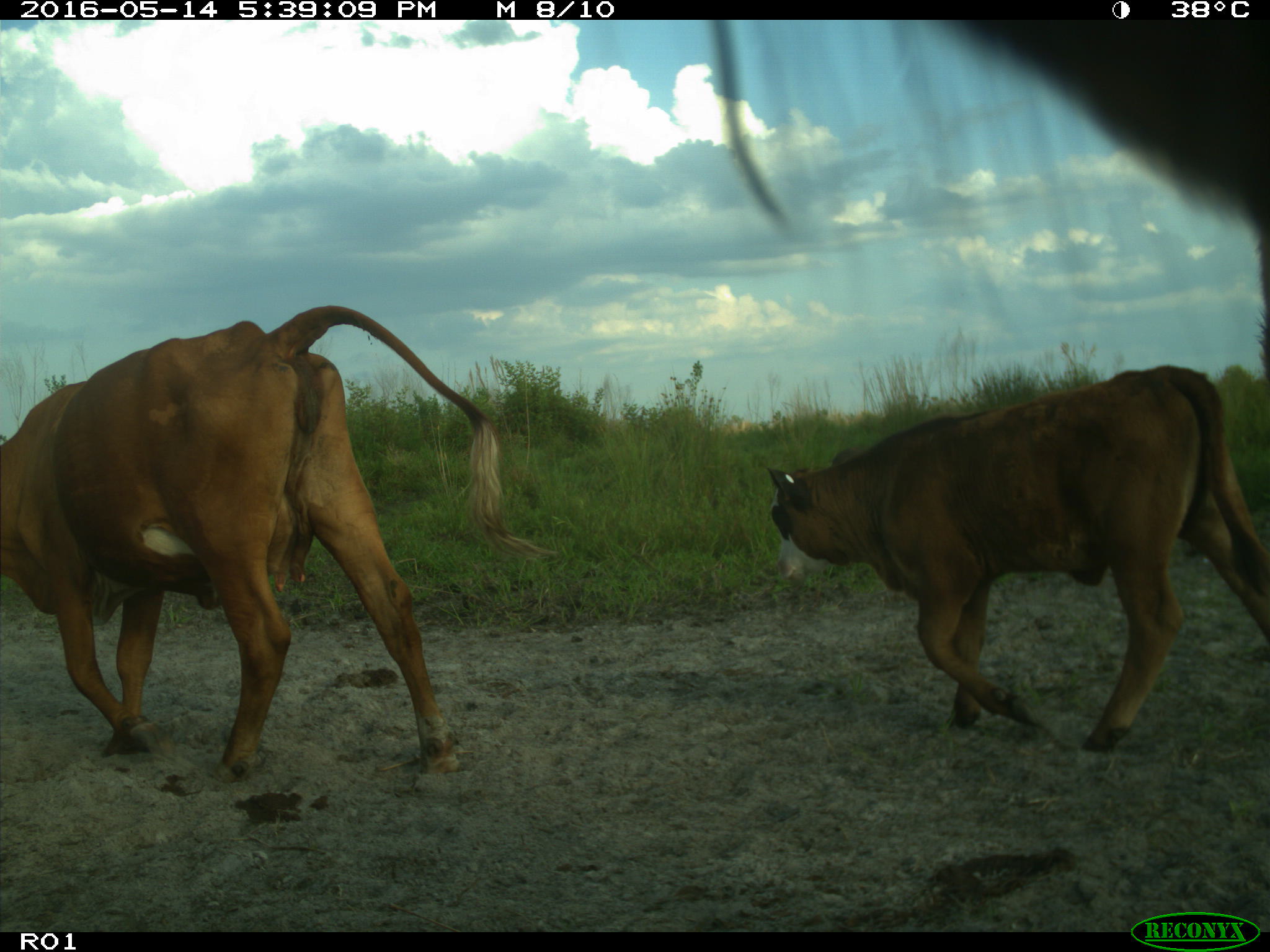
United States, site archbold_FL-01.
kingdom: Animalia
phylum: Chordata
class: Mammalia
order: Artiodactyla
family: Bovidae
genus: Bos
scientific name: Bos taurus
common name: domestic cow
Bos taurus (domestic cow).